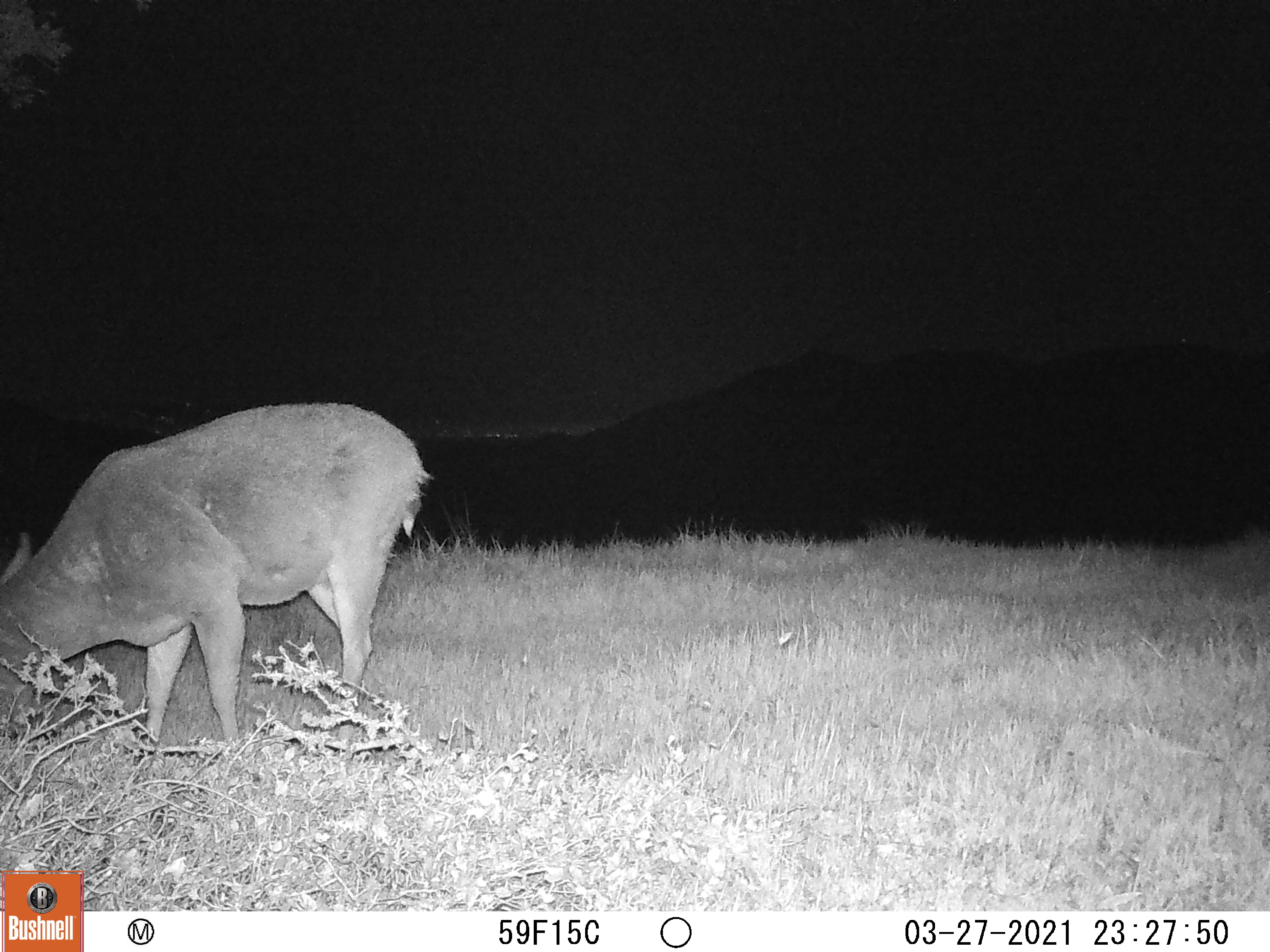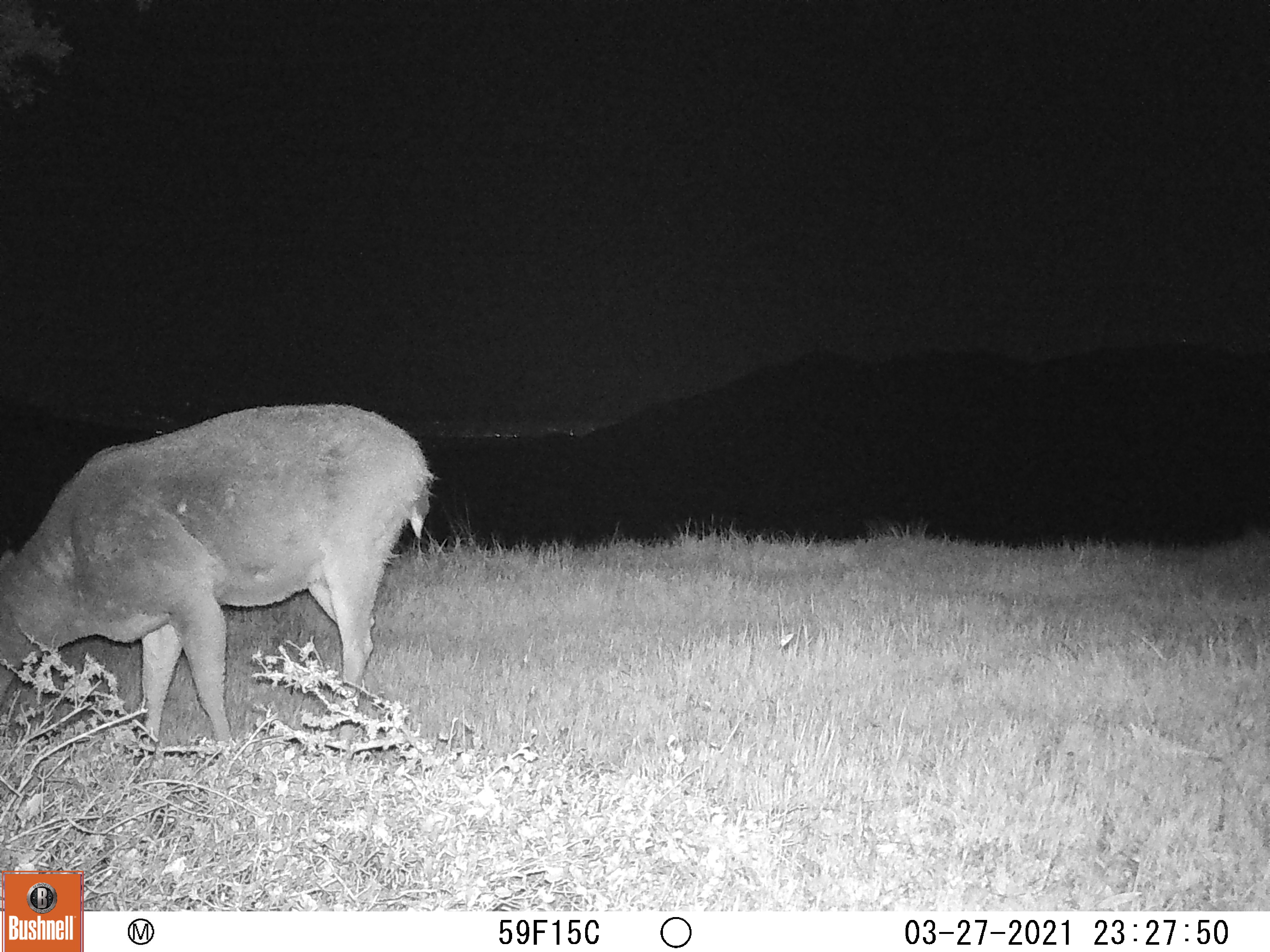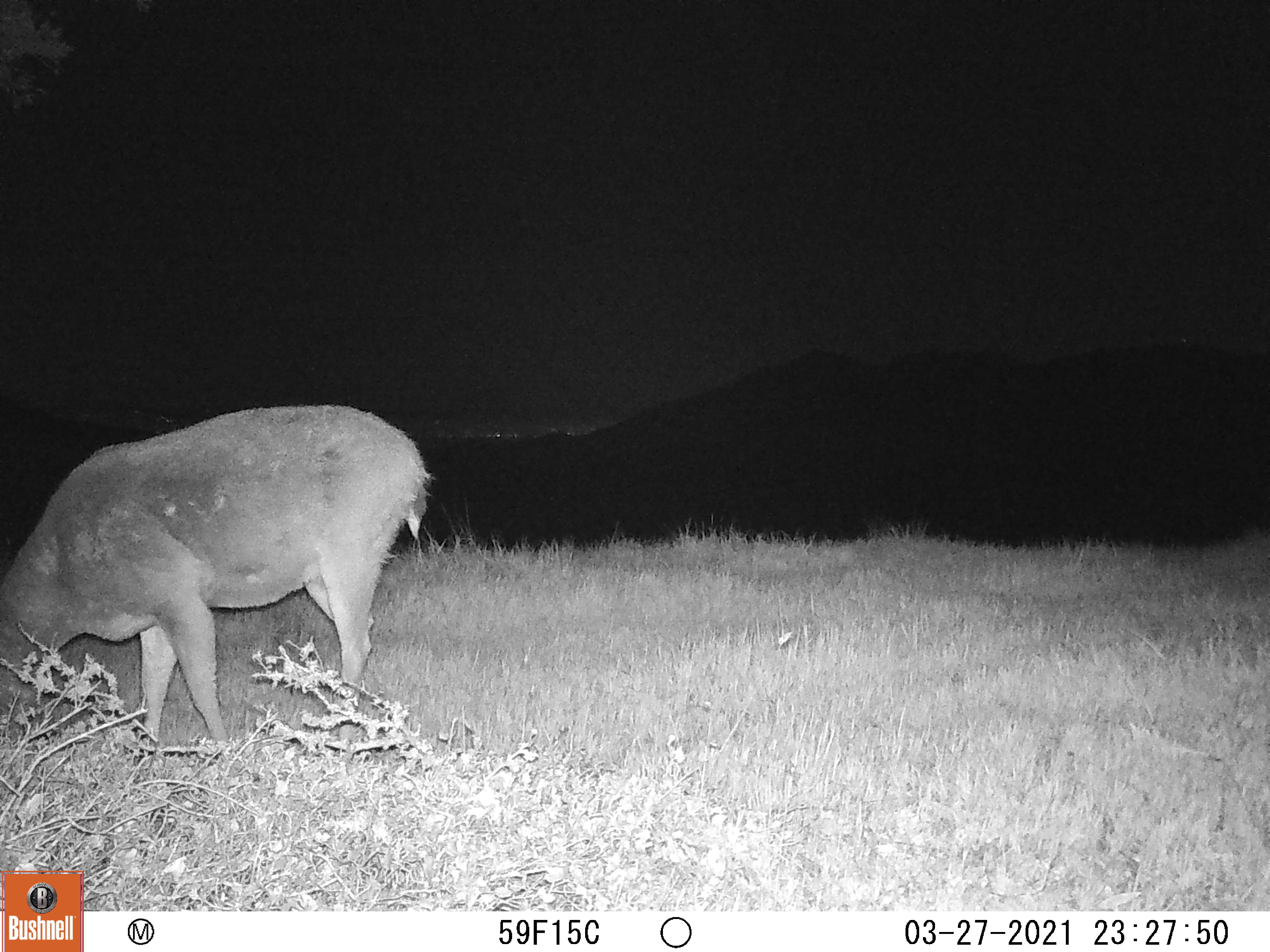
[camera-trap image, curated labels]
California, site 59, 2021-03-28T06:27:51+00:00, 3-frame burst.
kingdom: Animalia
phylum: Chordata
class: Mammalia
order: Artiodactyla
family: Cervidae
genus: Odocoileus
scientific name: Odocoileus hemionus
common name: mule deer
Mule deer (Odocoileus hemionus).